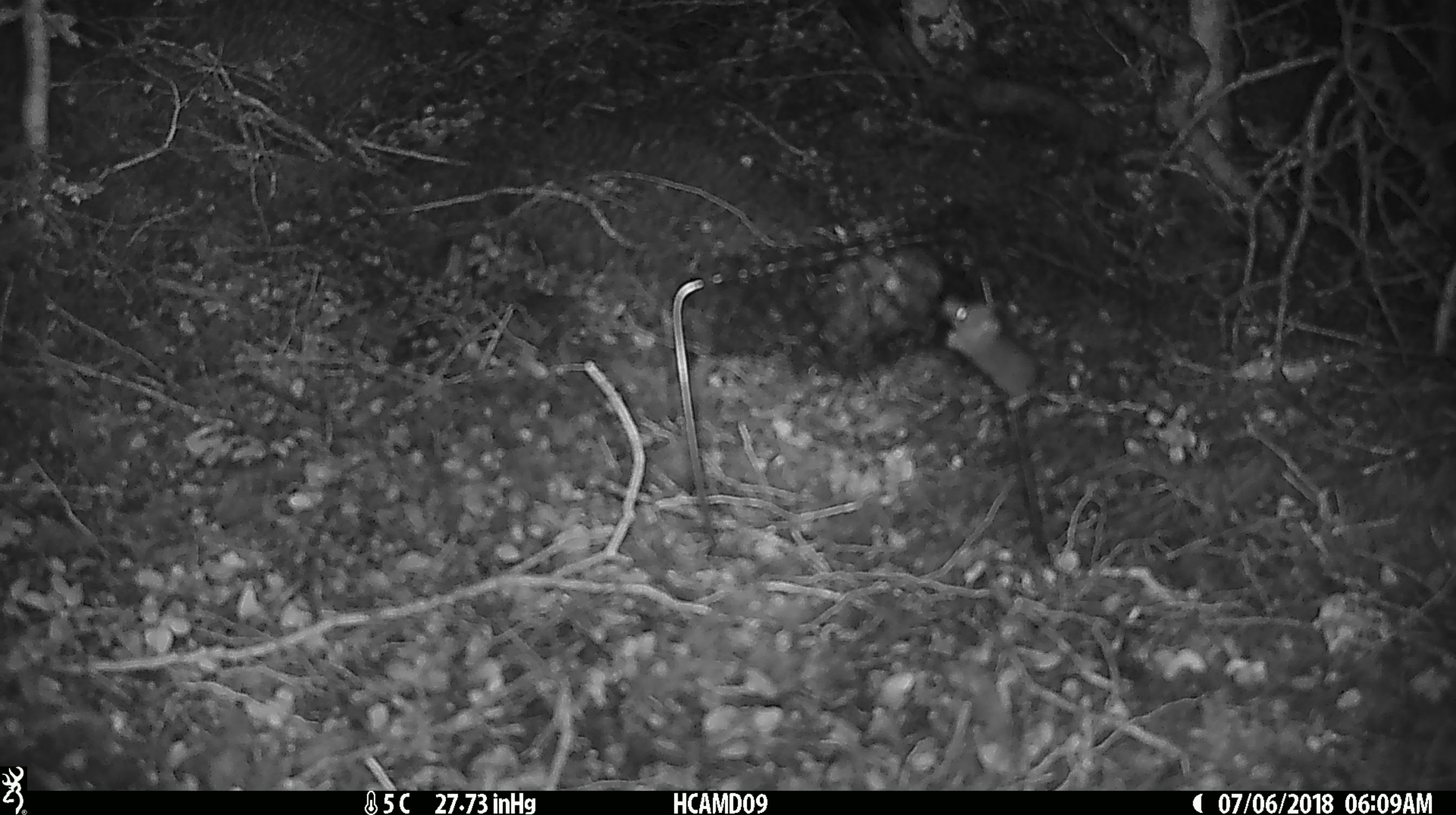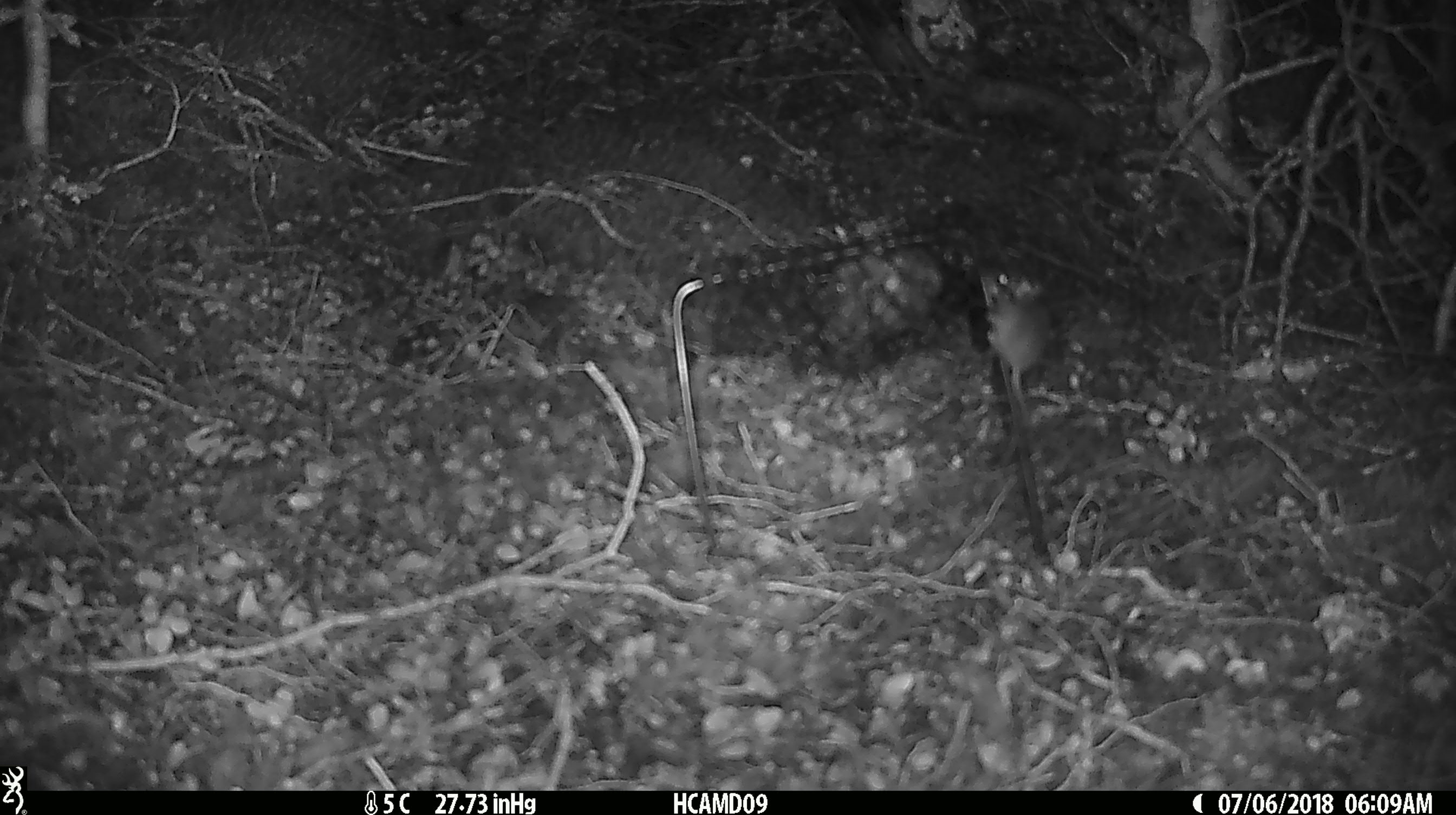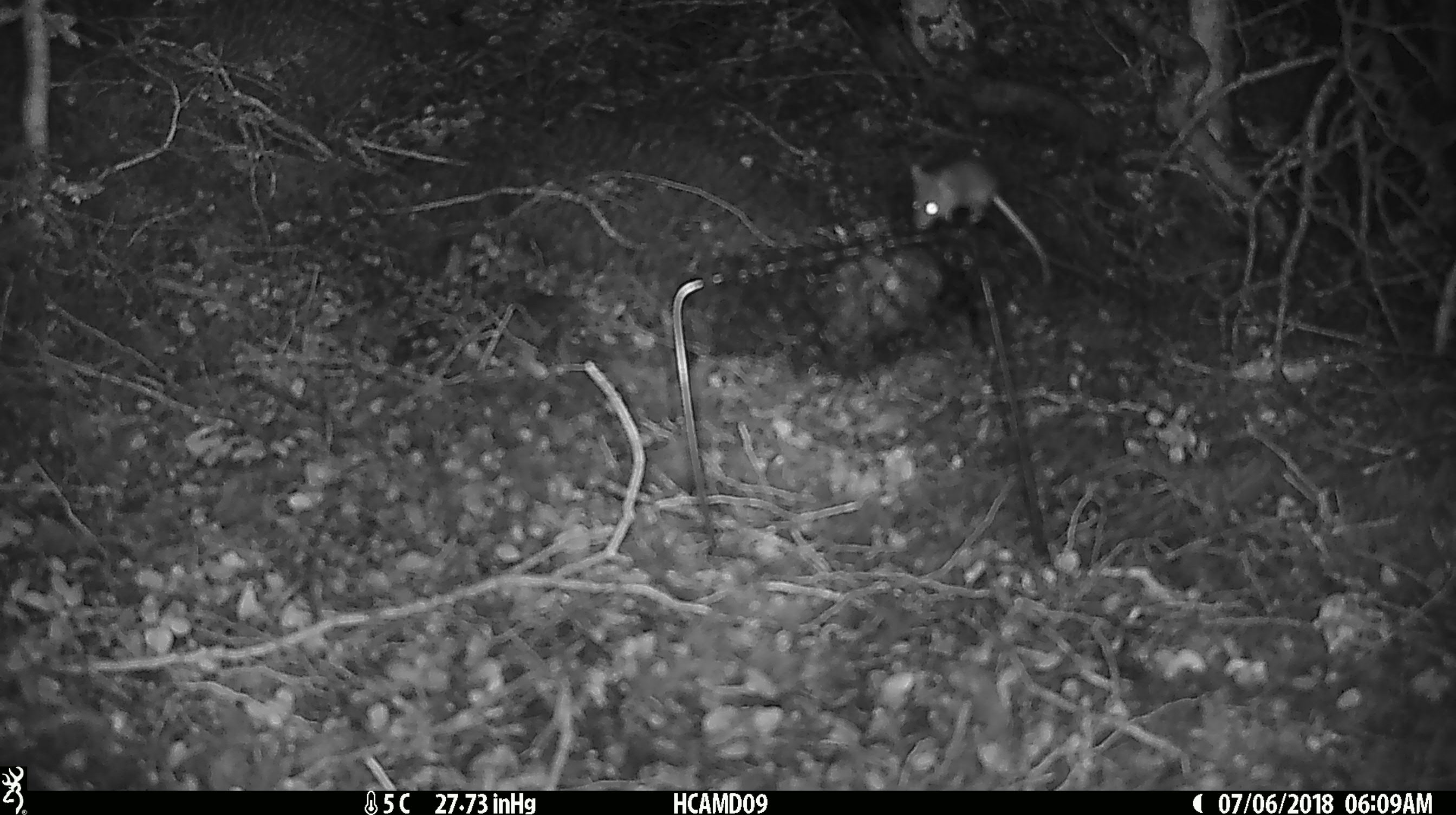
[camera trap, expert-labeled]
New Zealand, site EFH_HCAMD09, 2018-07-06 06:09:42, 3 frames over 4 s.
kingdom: Animalia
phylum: Chordata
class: Mammalia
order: Rodentia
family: Muridae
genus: Mus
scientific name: Mus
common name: mouse